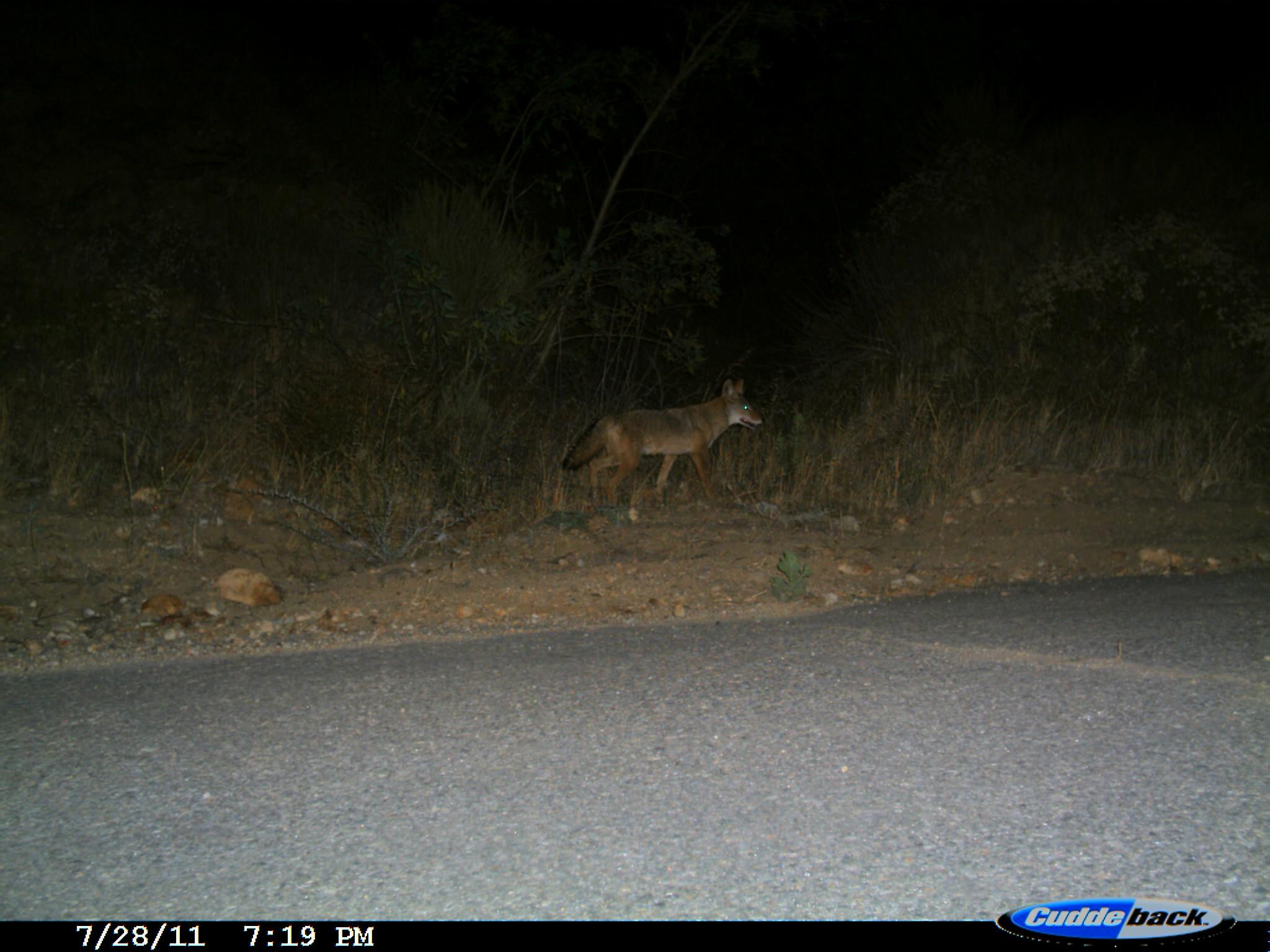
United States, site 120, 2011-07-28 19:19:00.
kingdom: Animalia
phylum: Chordata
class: Mammalia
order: Carnivora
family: Canidae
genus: Canis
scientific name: Canis latrans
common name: coyote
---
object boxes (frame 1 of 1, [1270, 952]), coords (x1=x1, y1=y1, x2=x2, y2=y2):
coyote: (x1=560, y1=374, x2=767, y2=510)